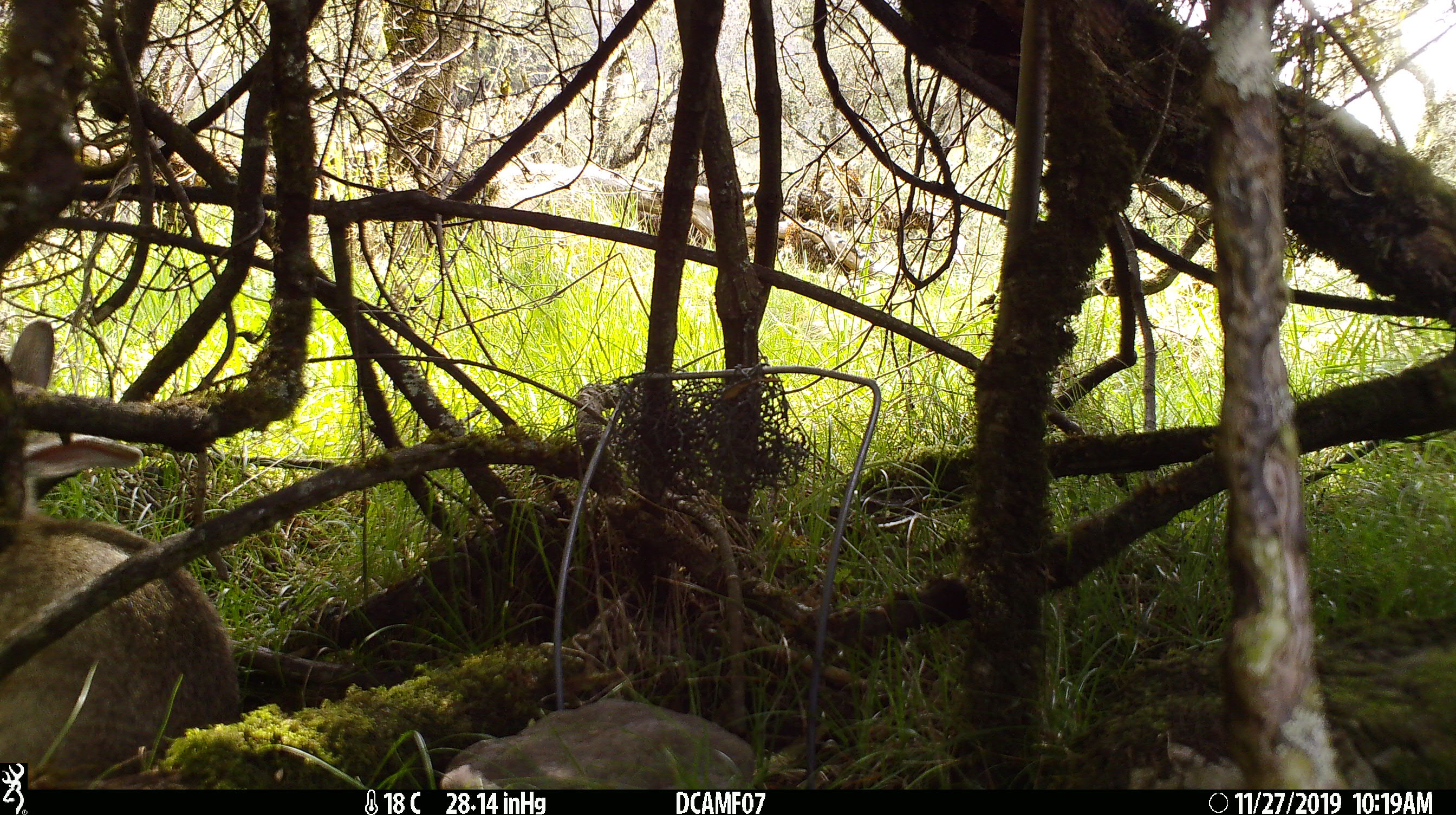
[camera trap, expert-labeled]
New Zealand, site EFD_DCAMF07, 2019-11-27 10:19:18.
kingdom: Animalia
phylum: Chordata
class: Mammalia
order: Lagomorpha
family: Leporidae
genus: Oryctolagus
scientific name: Oryctolagus cuniculus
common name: european rabbit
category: rabbit